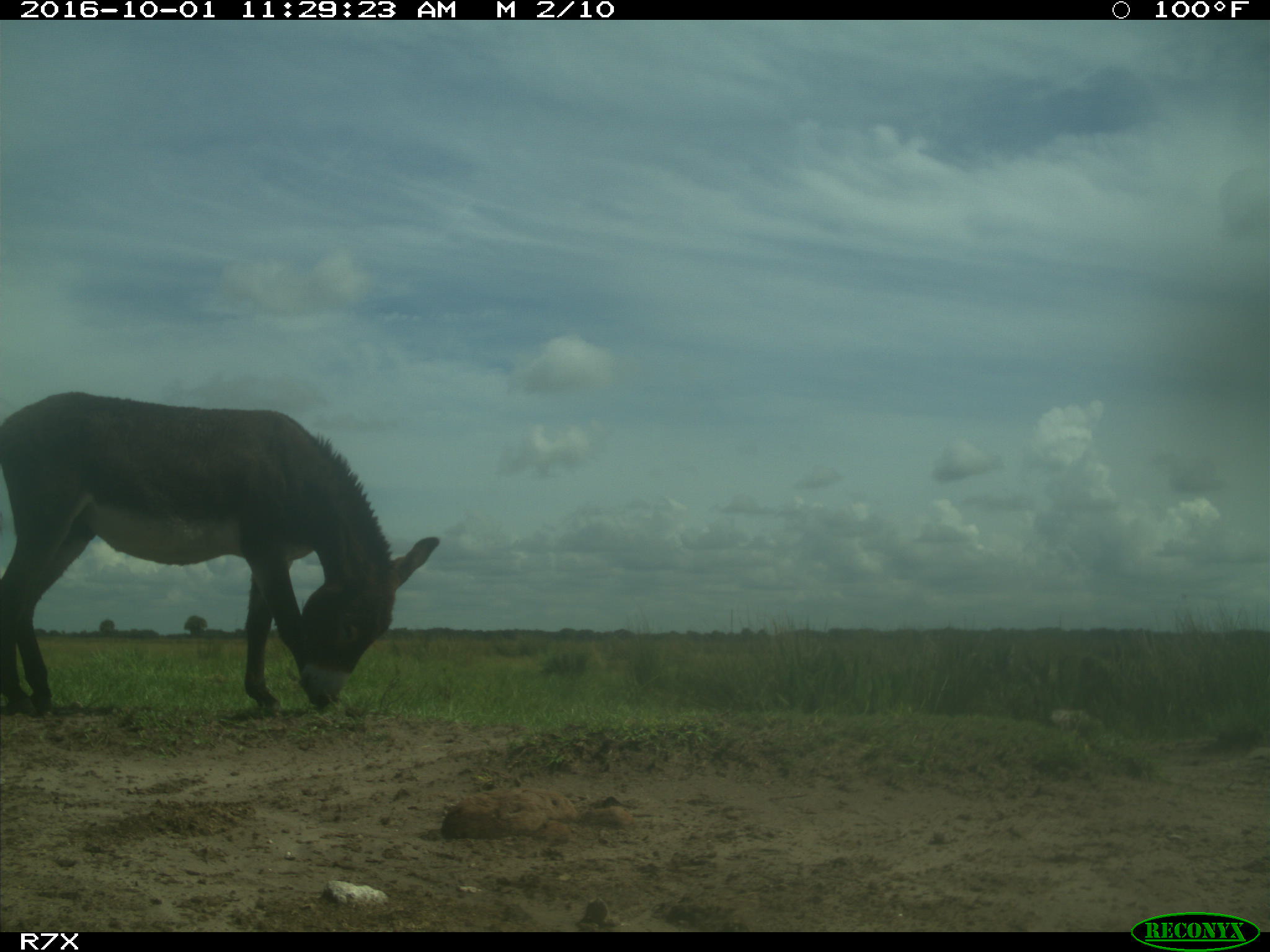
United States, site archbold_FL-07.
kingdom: Animalia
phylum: Chordata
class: Mammalia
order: Perissodactyla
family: Equidae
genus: Equus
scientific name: Equus africanus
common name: african wild ass